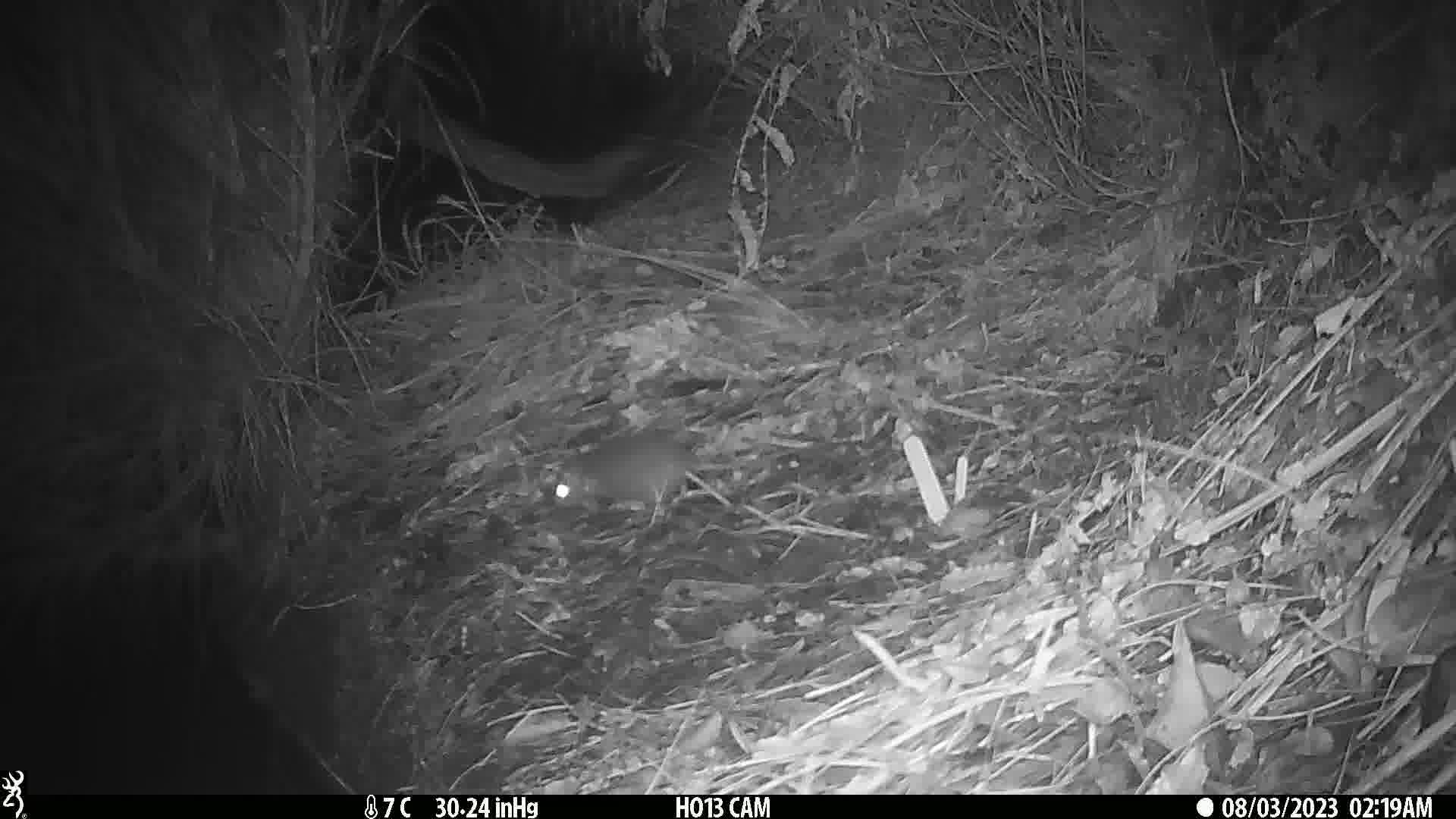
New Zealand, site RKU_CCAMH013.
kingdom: Animalia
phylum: Chordata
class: Mammalia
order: Rodentia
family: Muridae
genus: Rattus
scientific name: Rattus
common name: rat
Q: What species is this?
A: Rat (Rattus).